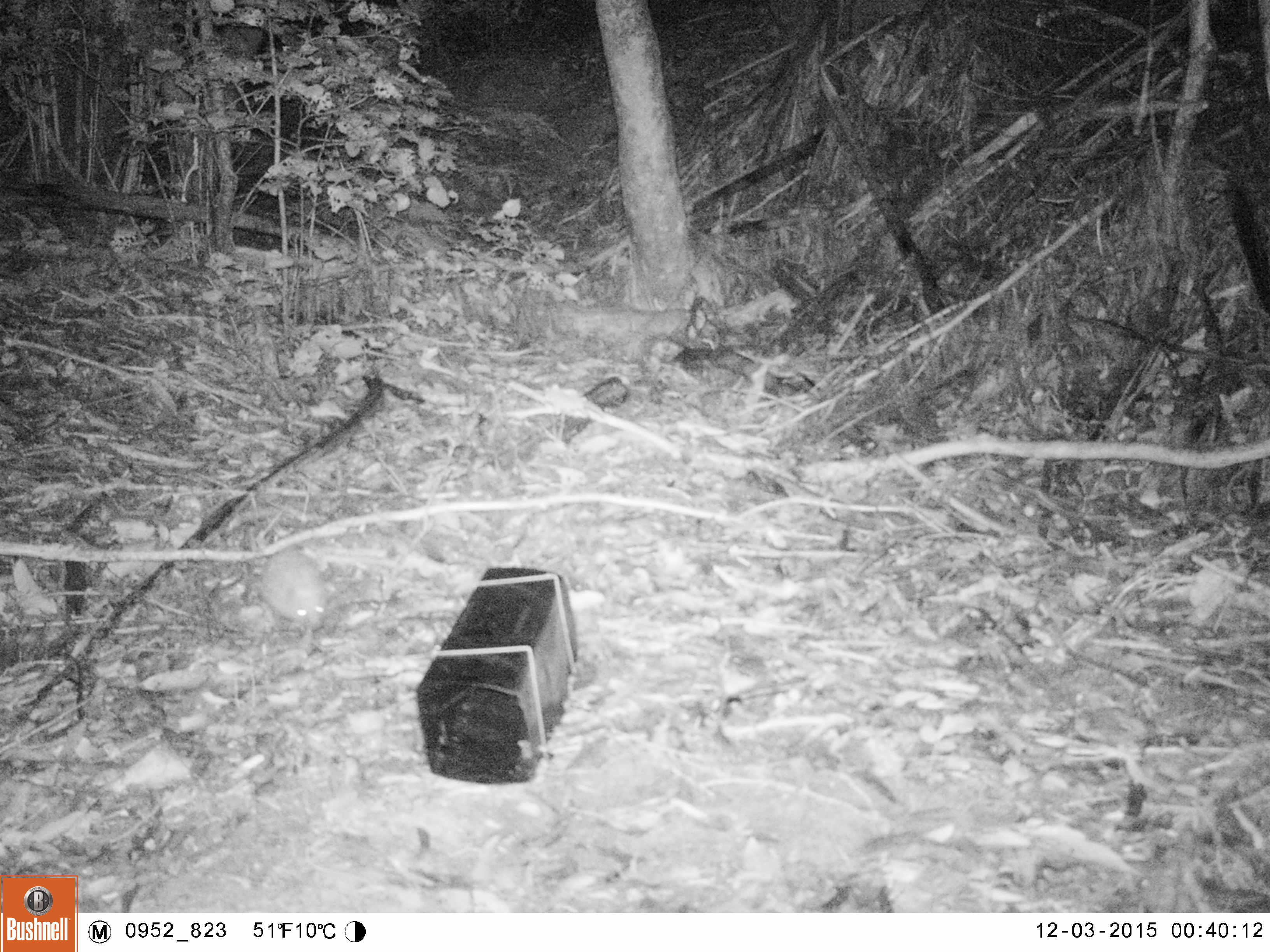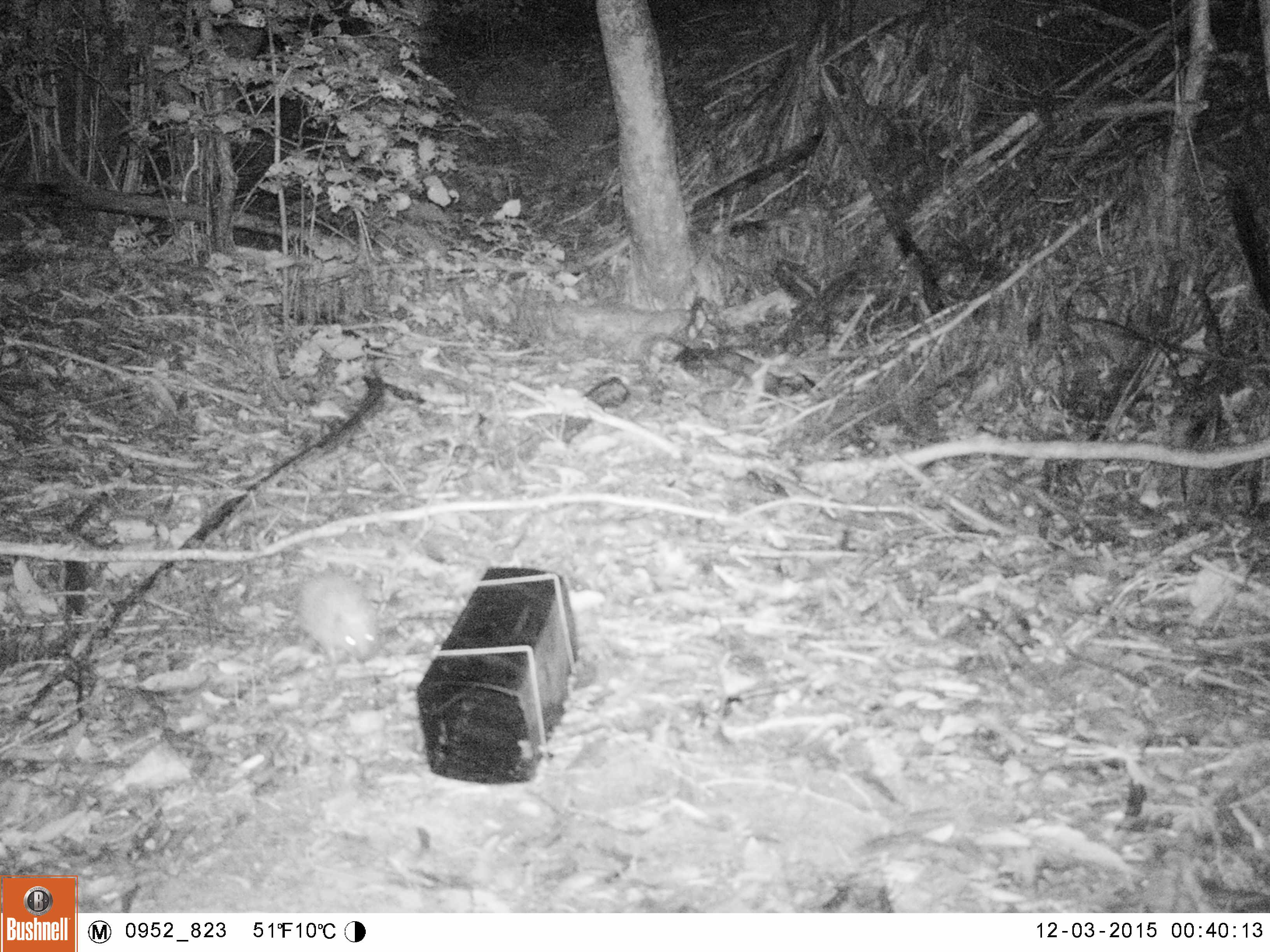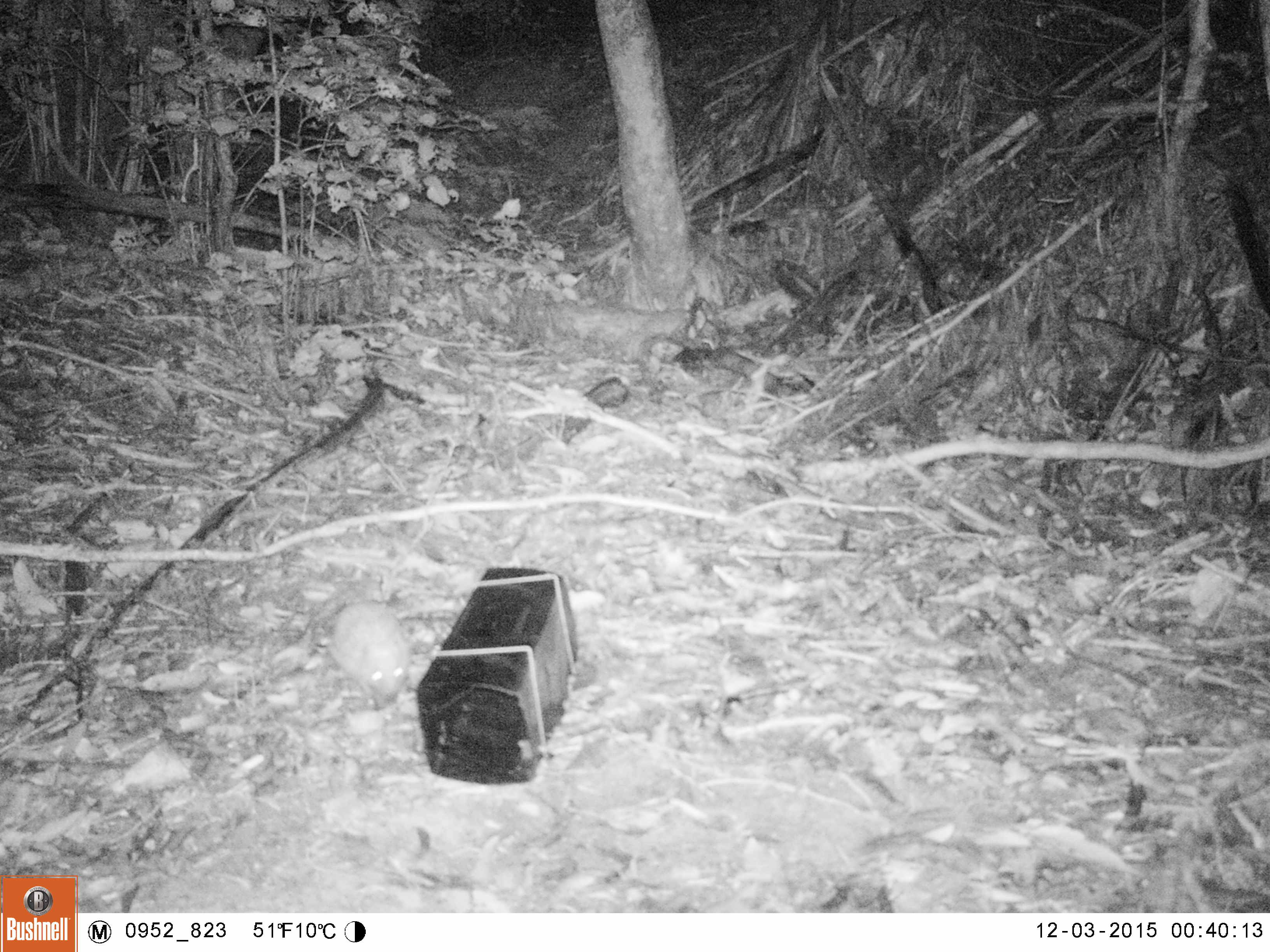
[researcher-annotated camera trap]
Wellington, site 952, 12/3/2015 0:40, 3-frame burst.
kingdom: Animalia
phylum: Chordata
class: Mammalia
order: Eulipotyphla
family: Erinaceidae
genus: Erinaceus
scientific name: Erinaceus europaeus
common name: hedgehog